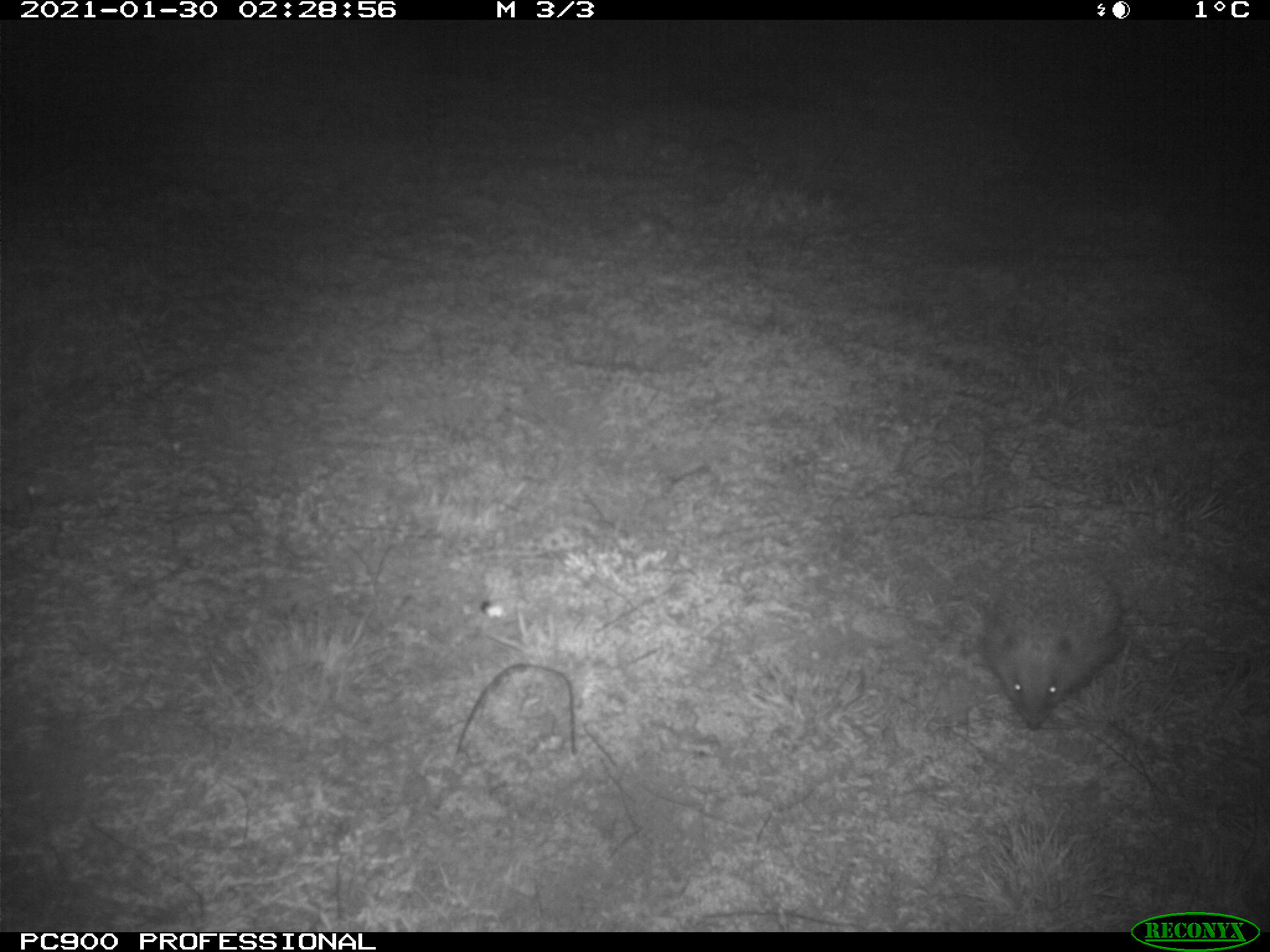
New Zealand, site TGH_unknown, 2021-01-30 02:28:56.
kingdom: Animalia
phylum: Chordata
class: Mammalia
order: Eulipotyphla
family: Erinaceidae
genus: Erinaceus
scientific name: Erinaceus europaeus europaeus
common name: european hedgehog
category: hedgehog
Hedgehog (european hedgehog) (Erinaceus europaeus europaeus).